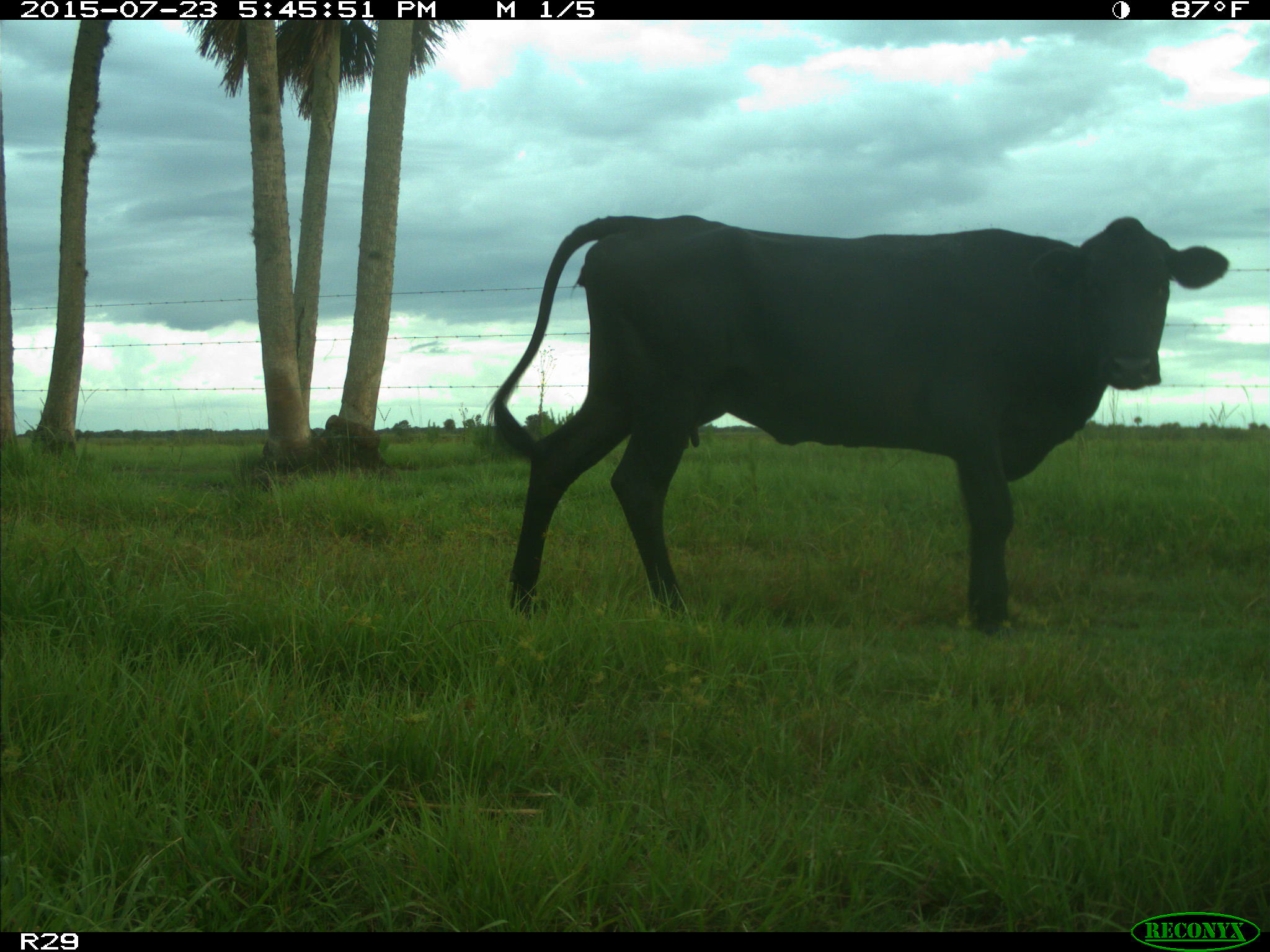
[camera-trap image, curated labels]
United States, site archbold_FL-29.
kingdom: Animalia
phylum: Chordata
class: Mammalia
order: Artiodactyla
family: Bovidae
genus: Bos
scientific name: Bos taurus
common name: domestic cow